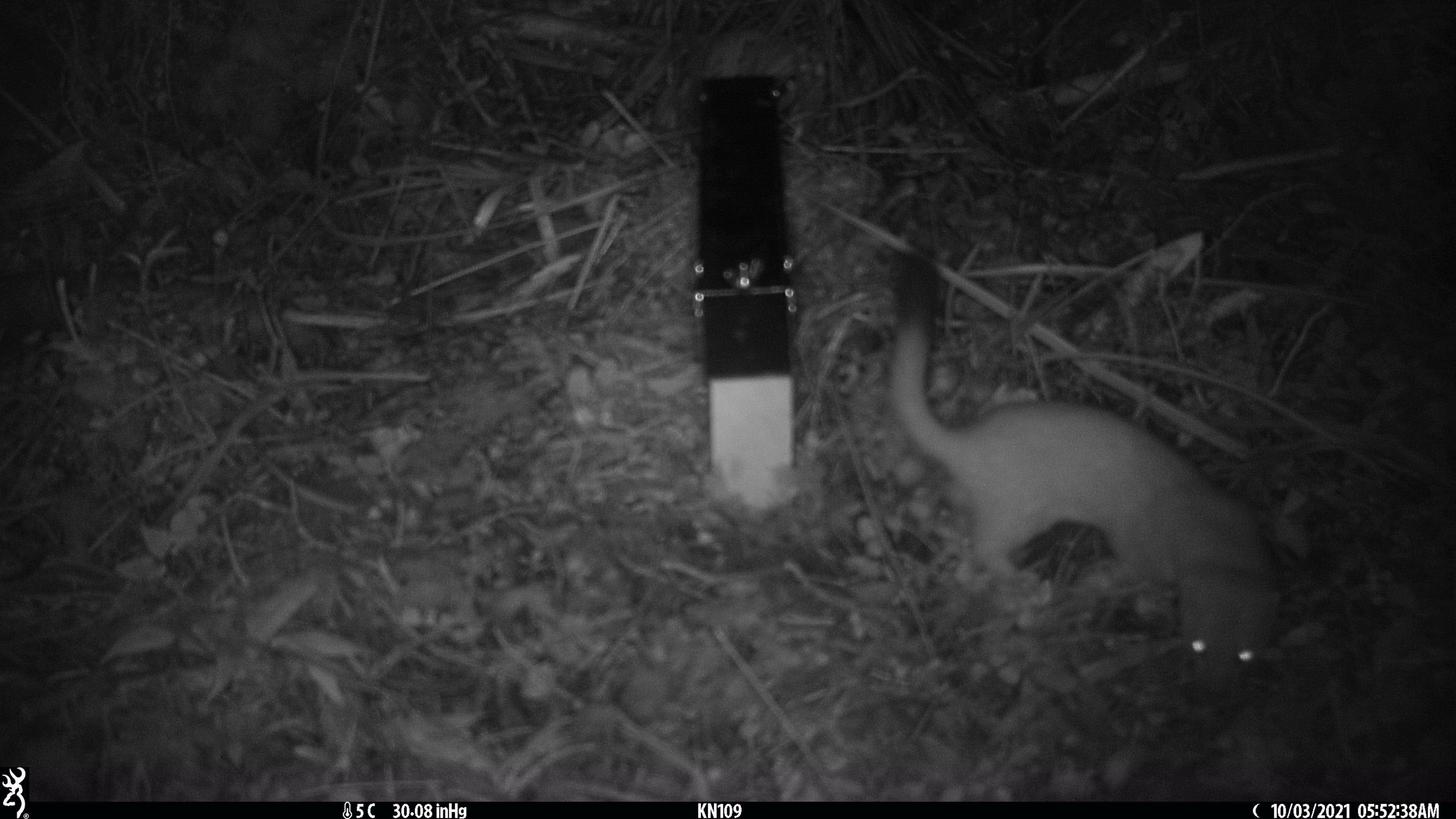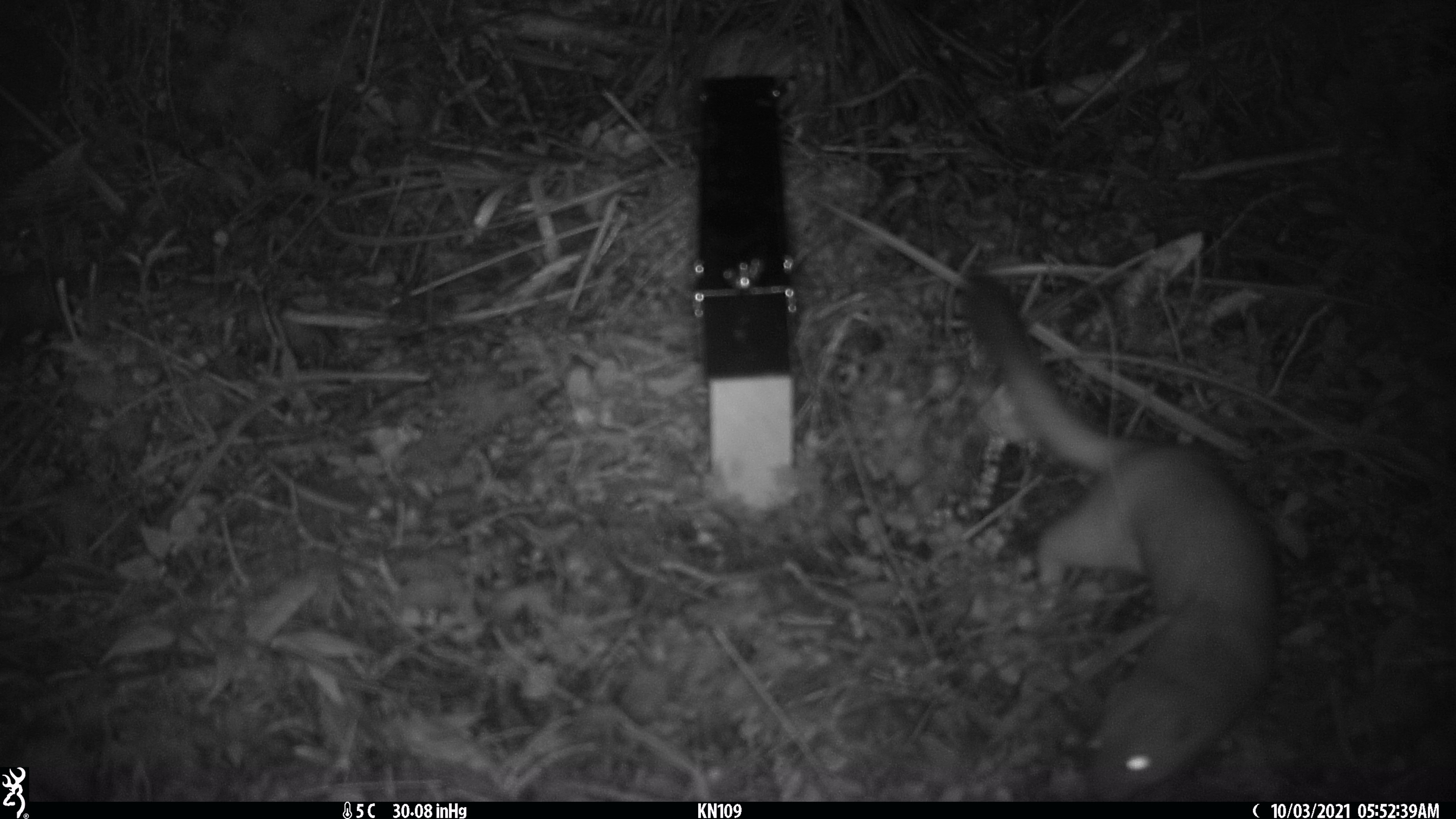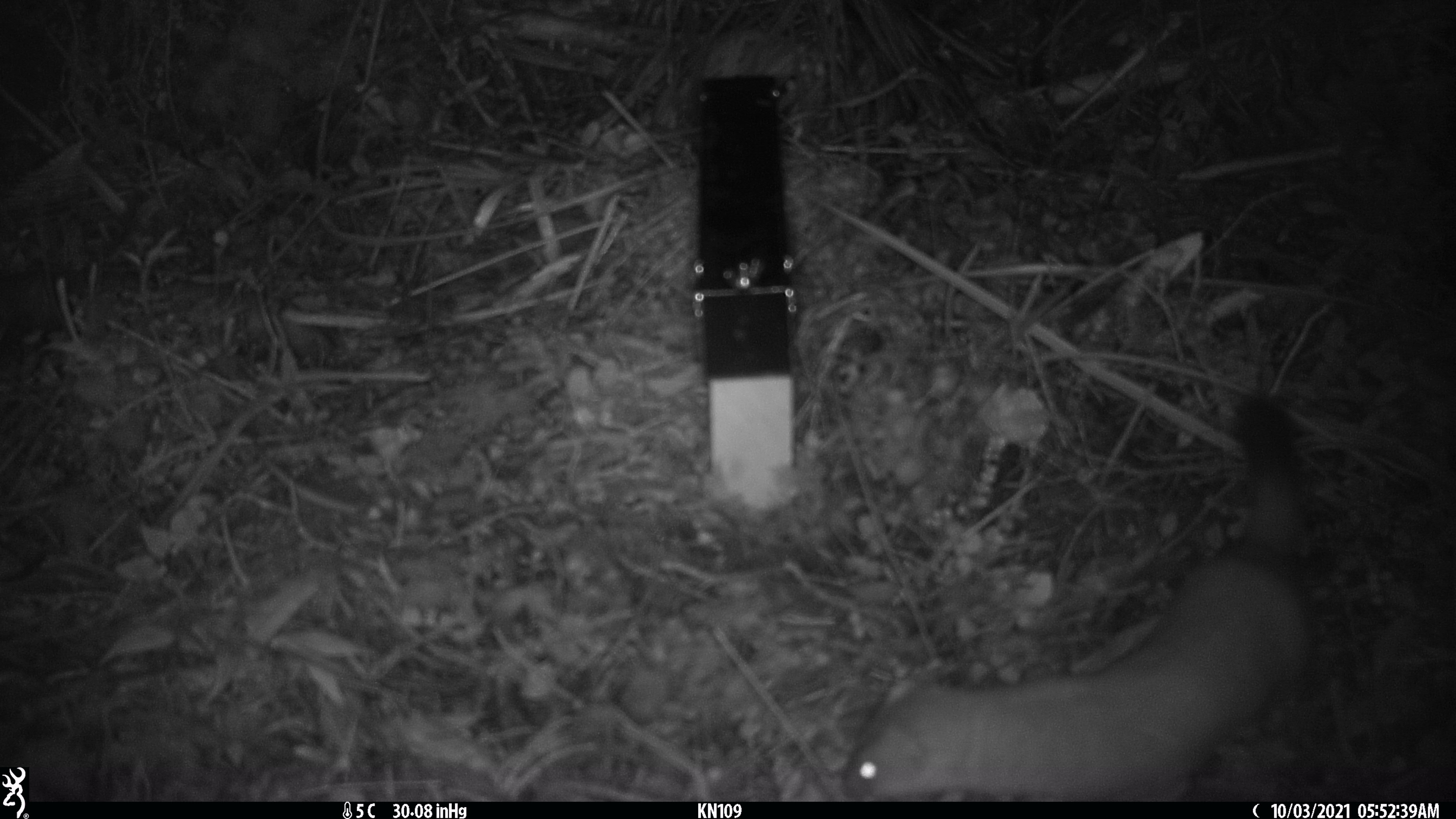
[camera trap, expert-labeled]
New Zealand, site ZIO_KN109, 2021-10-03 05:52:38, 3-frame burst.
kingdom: Animalia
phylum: Chordata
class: Mammalia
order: Carnivora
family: Mustelidae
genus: Mustela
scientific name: Mustela erminea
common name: stoat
Stoat (Mustela erminea).